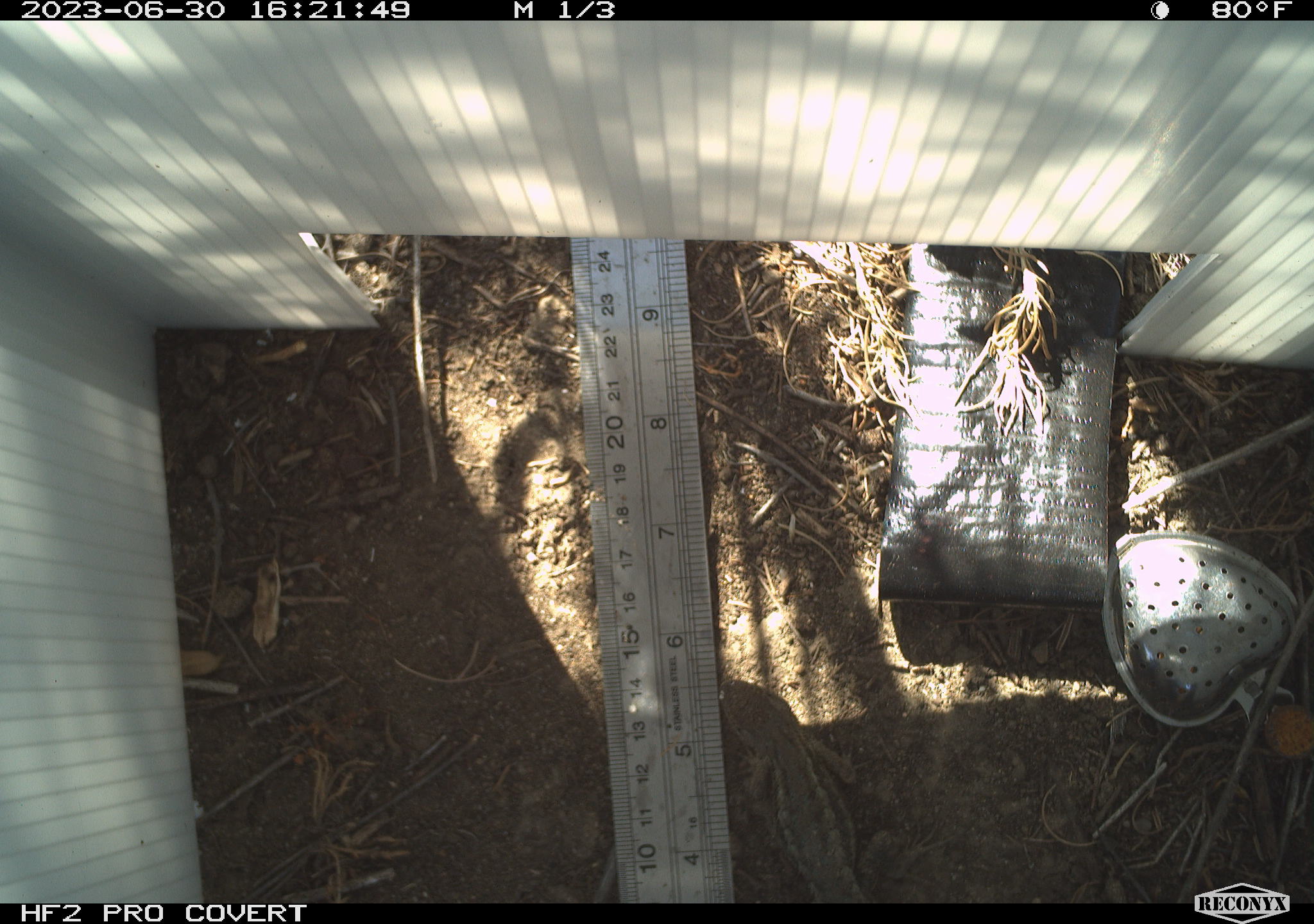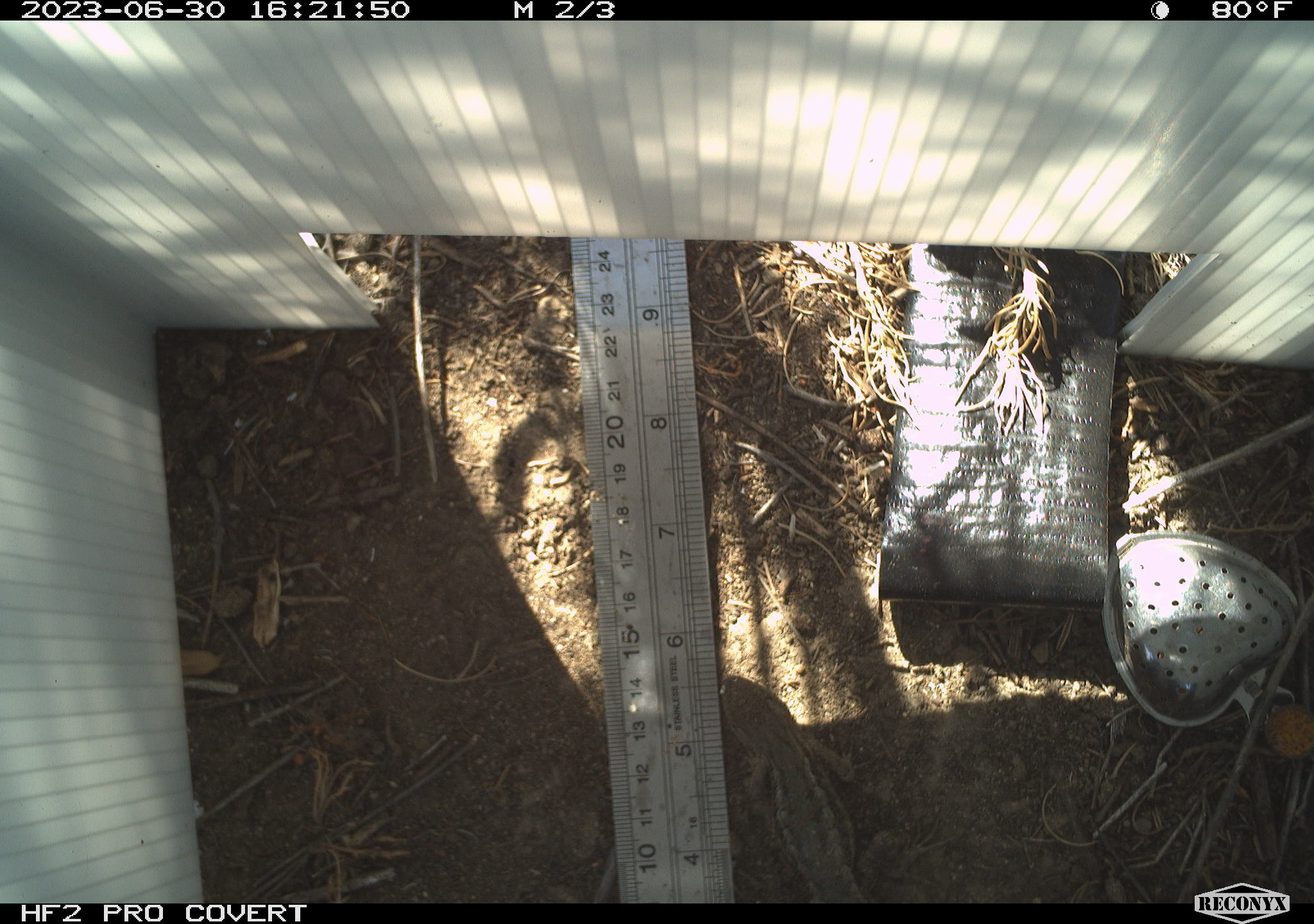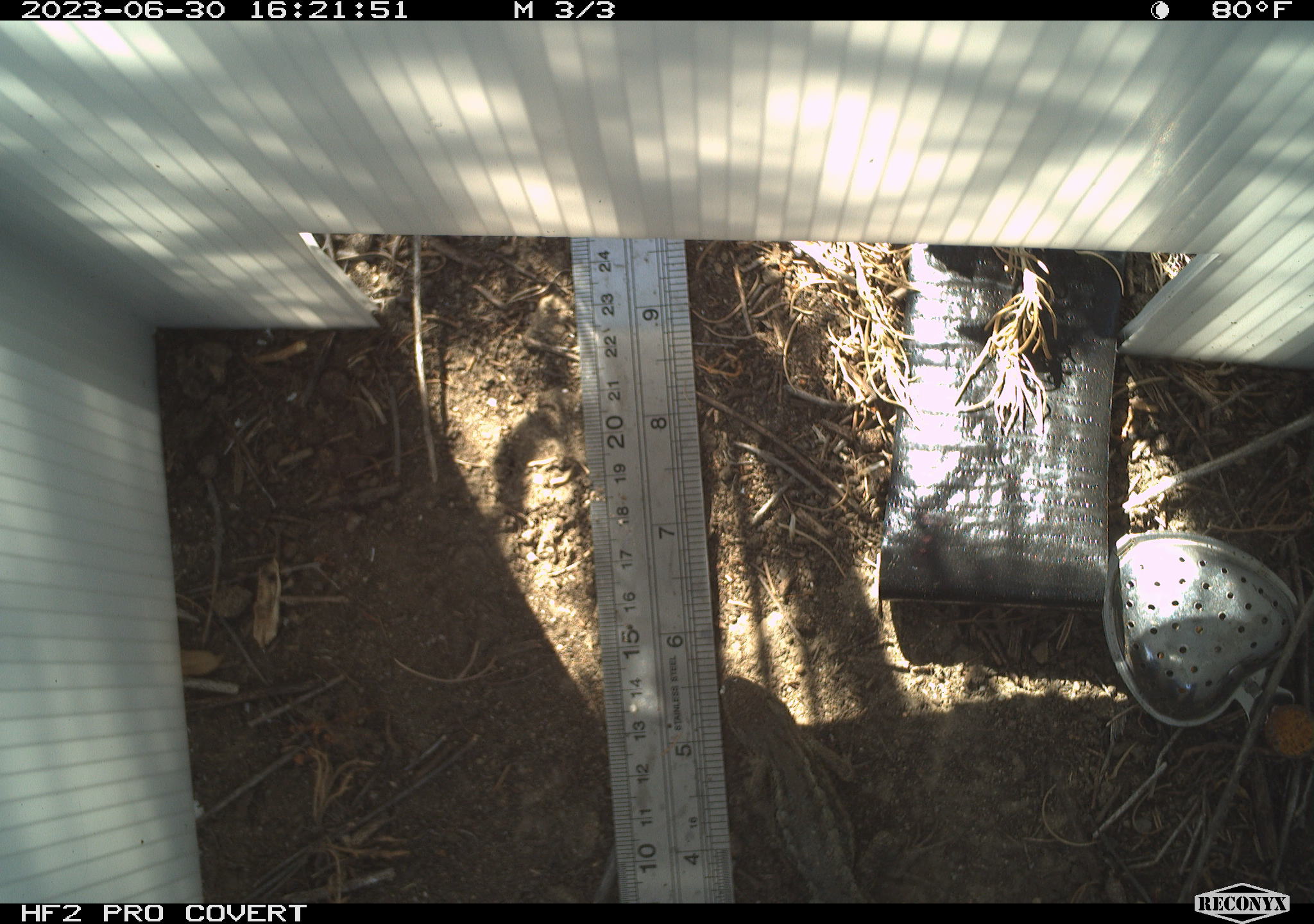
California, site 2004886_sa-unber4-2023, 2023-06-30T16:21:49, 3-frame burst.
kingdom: Animalia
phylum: Chordata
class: Reptilia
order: Squamata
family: Phrynosomatidae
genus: Sceloporus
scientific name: Sceloporus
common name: spiny lizards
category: sceloporus species